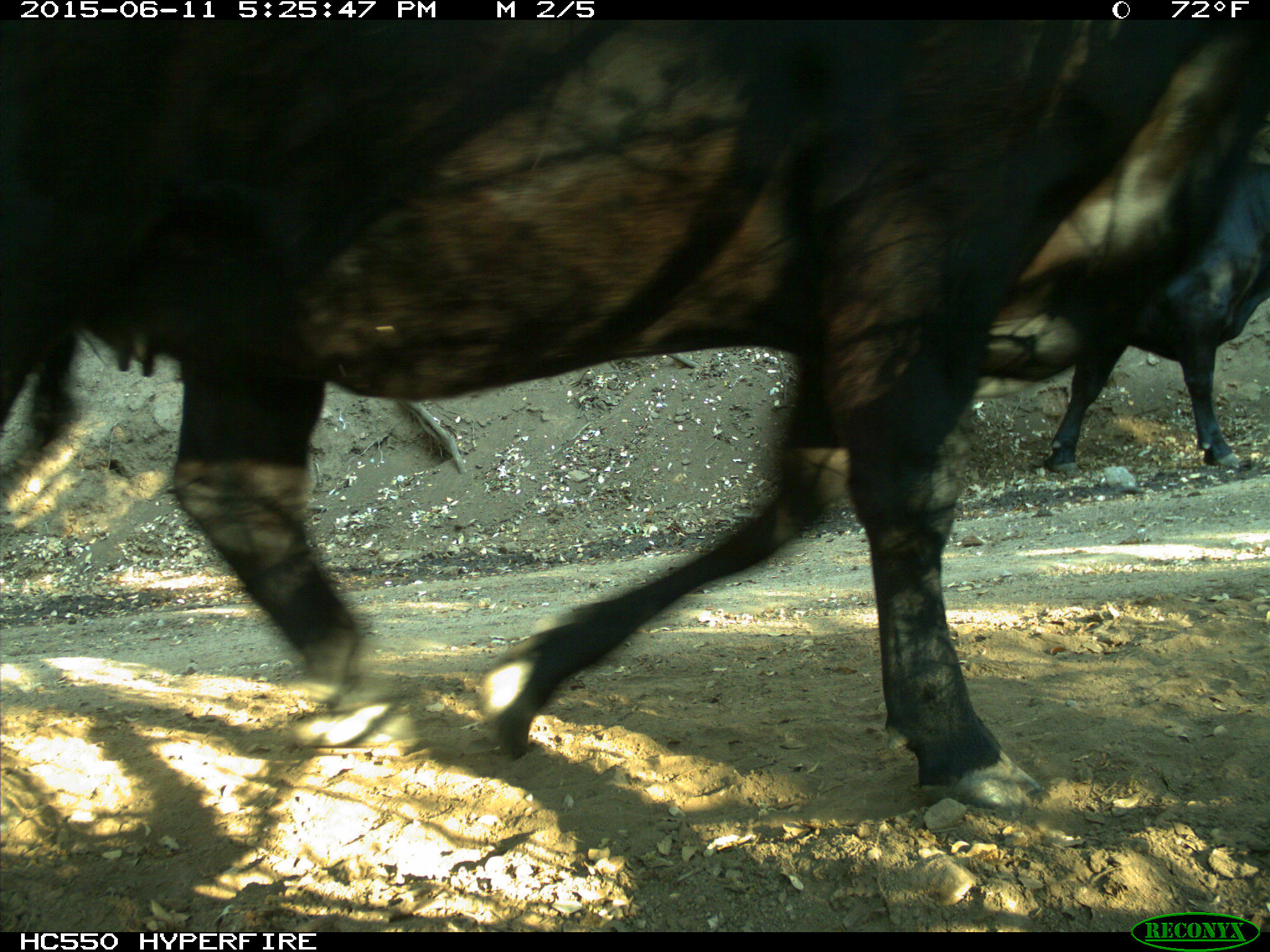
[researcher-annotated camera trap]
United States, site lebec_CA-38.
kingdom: Animalia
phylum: Chordata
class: Mammalia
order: Artiodactyla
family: Bovidae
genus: Bos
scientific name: Bos taurus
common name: domestic cow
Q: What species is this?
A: Bos taurus (domestic cow).